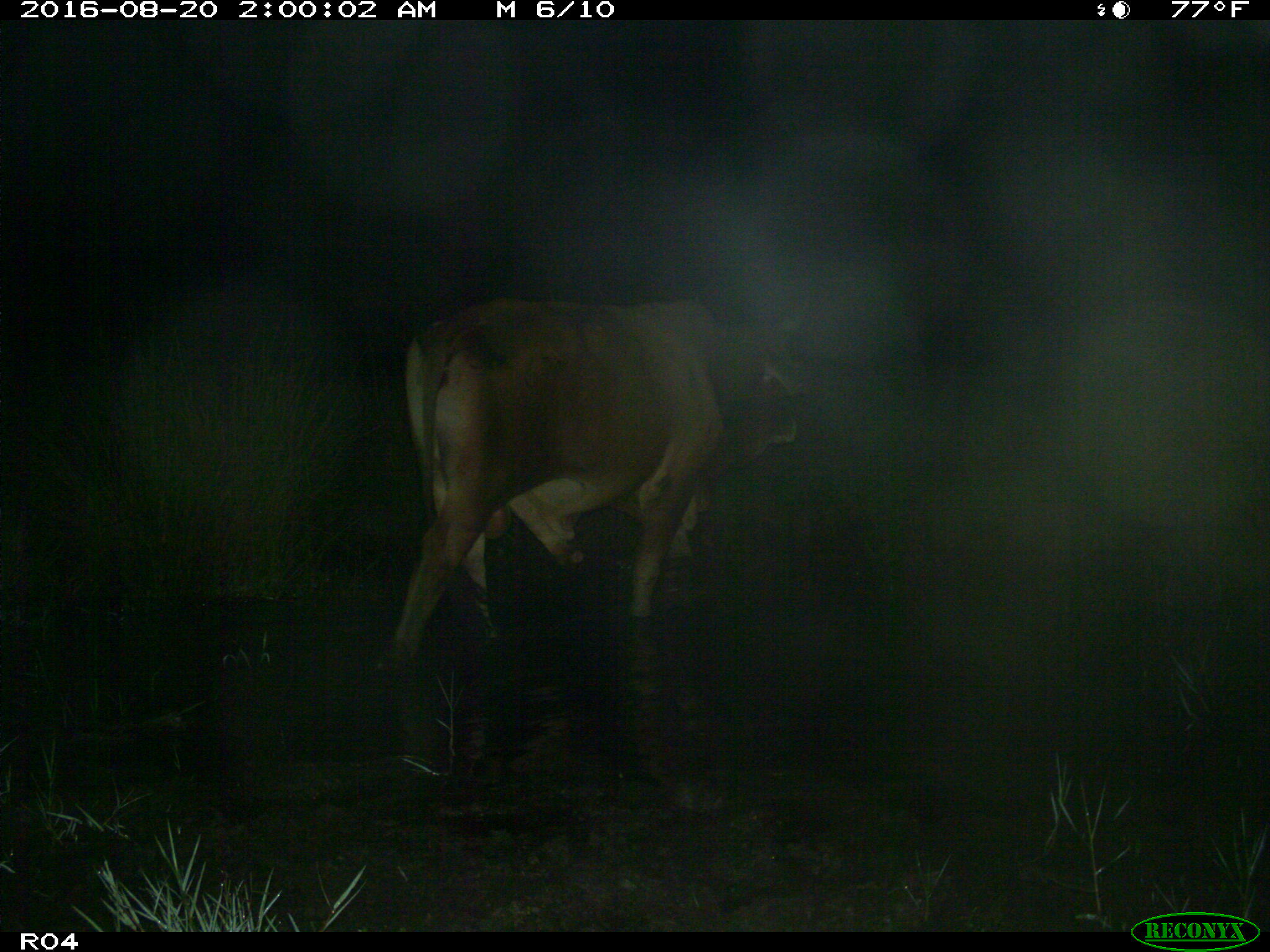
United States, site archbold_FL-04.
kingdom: Animalia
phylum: Chordata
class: Mammalia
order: Artiodactyla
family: Bovidae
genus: Bos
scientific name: Bos taurus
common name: domestic cow